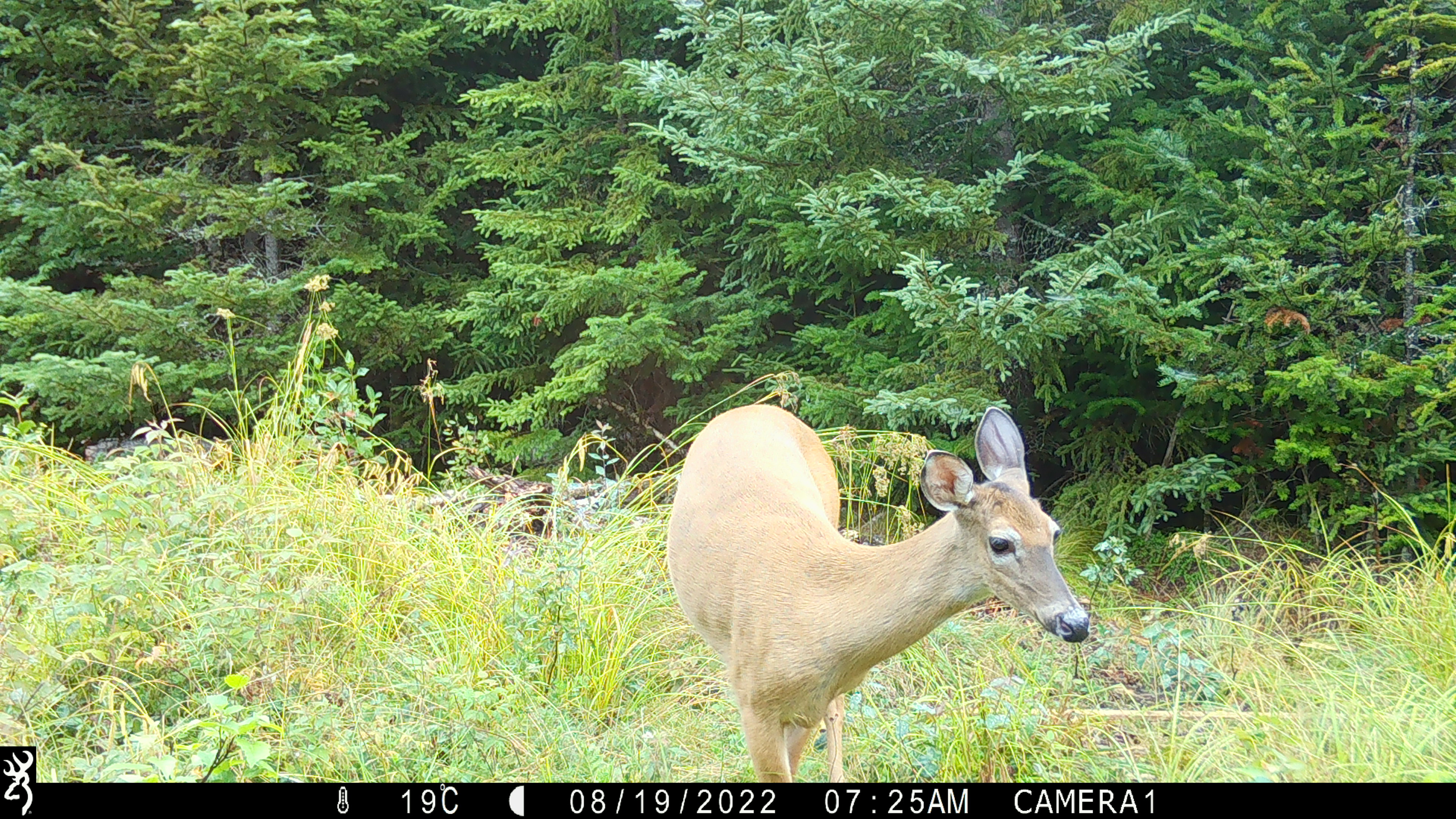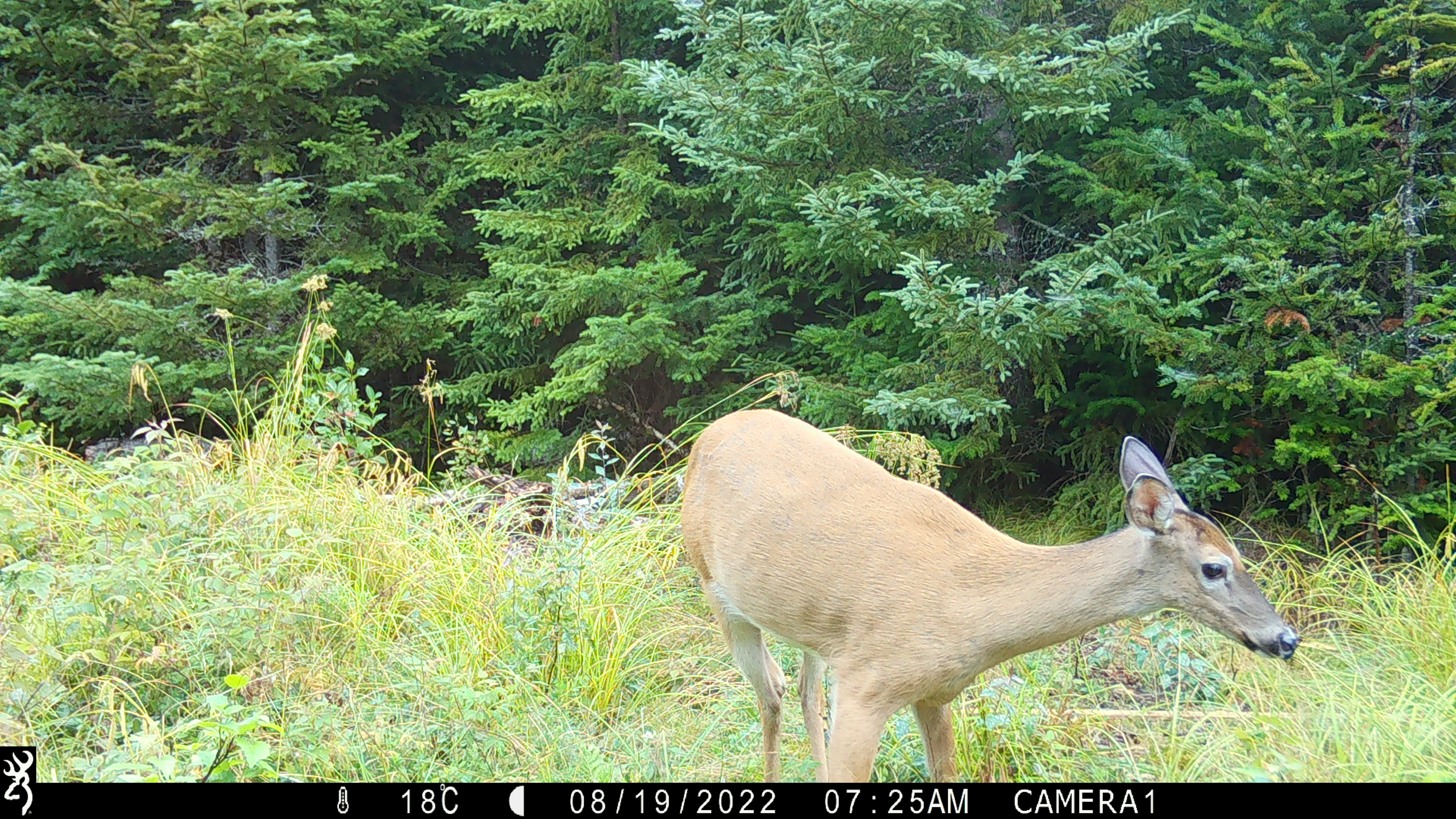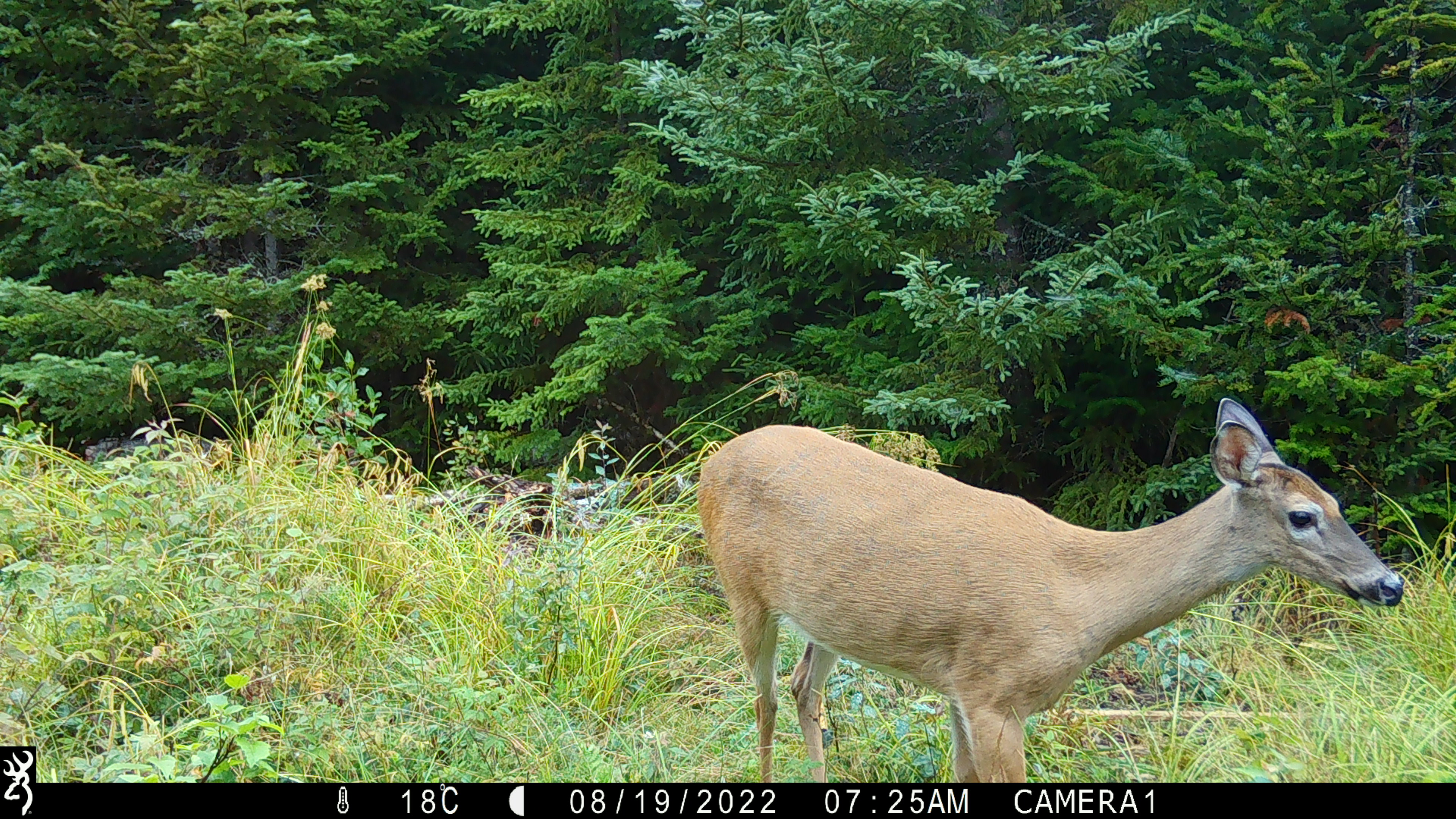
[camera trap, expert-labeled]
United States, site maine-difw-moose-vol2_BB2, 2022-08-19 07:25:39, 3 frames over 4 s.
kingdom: Animalia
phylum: Chordata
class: Mammalia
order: Artiodactyla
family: Cervidae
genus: Odocoileus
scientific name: Odocoileus virginianus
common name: white-tailed deer